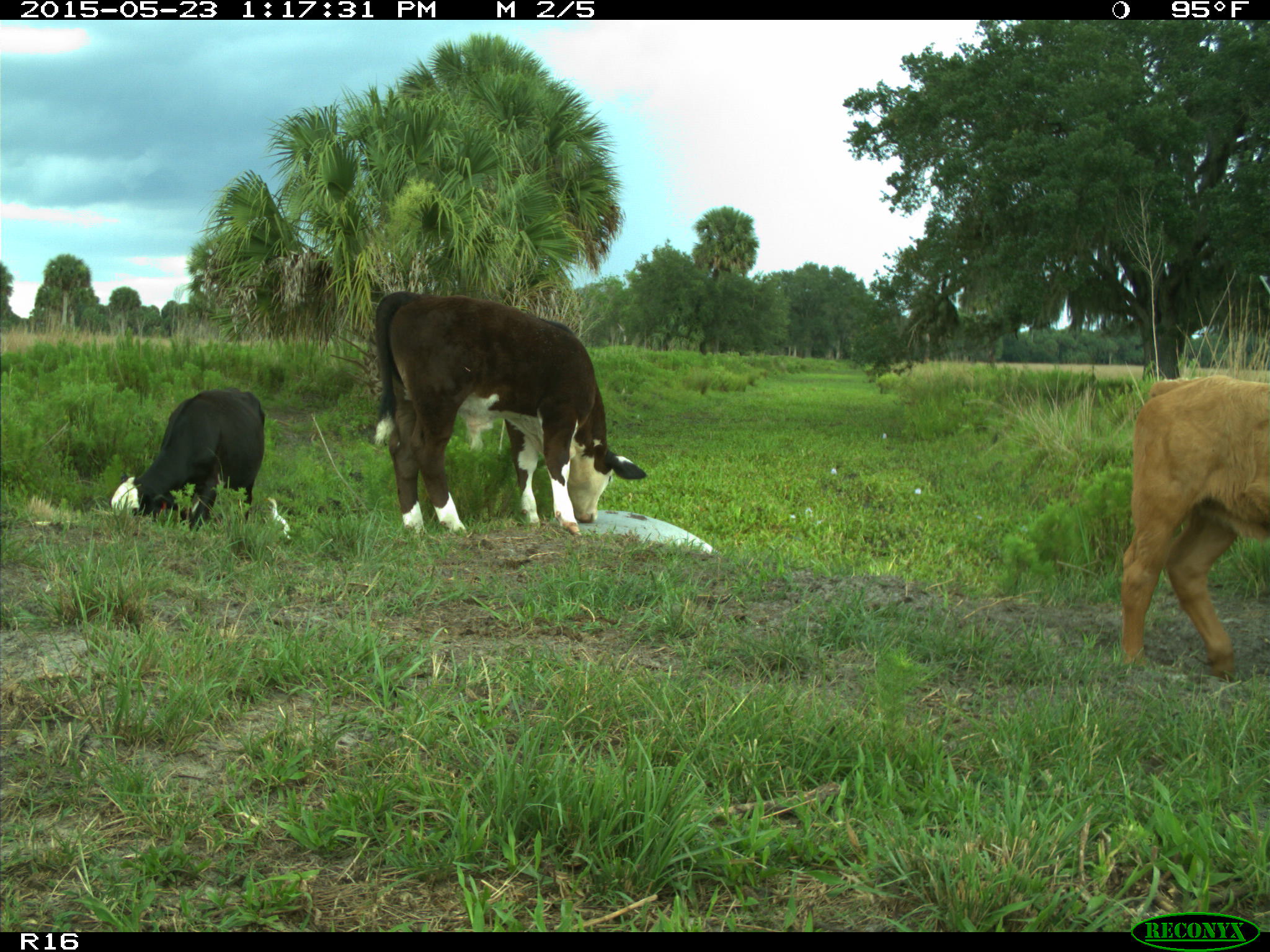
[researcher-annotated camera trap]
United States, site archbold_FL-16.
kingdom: Animalia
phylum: Chordata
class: Mammalia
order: Artiodactyla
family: Bovidae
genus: Bos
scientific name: Bos taurus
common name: domestic cow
Bos taurus (domestic cow).